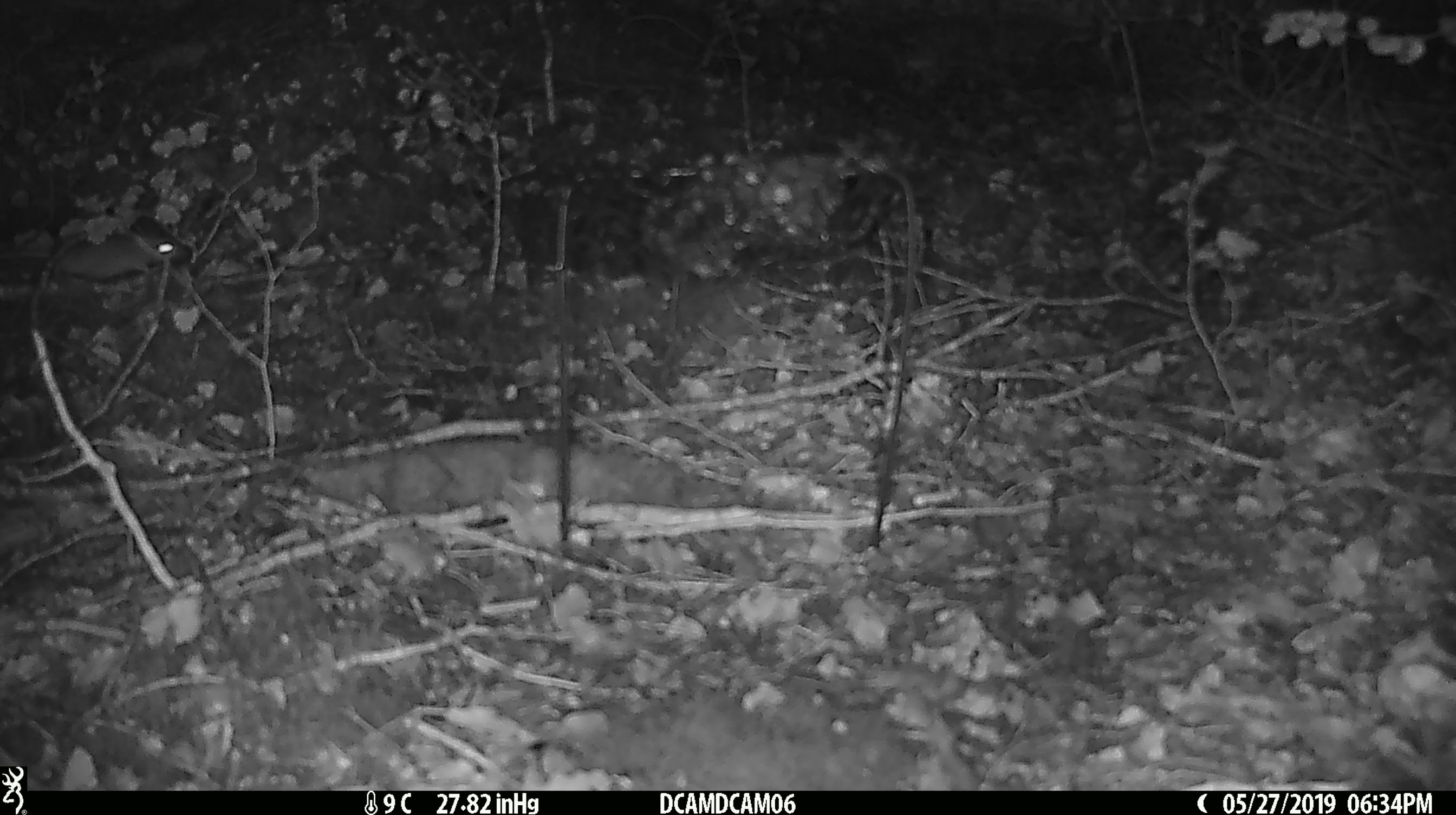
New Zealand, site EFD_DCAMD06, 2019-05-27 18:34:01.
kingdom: Animalia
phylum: Chordata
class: Mammalia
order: Rodentia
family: Muridae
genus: Mus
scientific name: Mus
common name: mouse